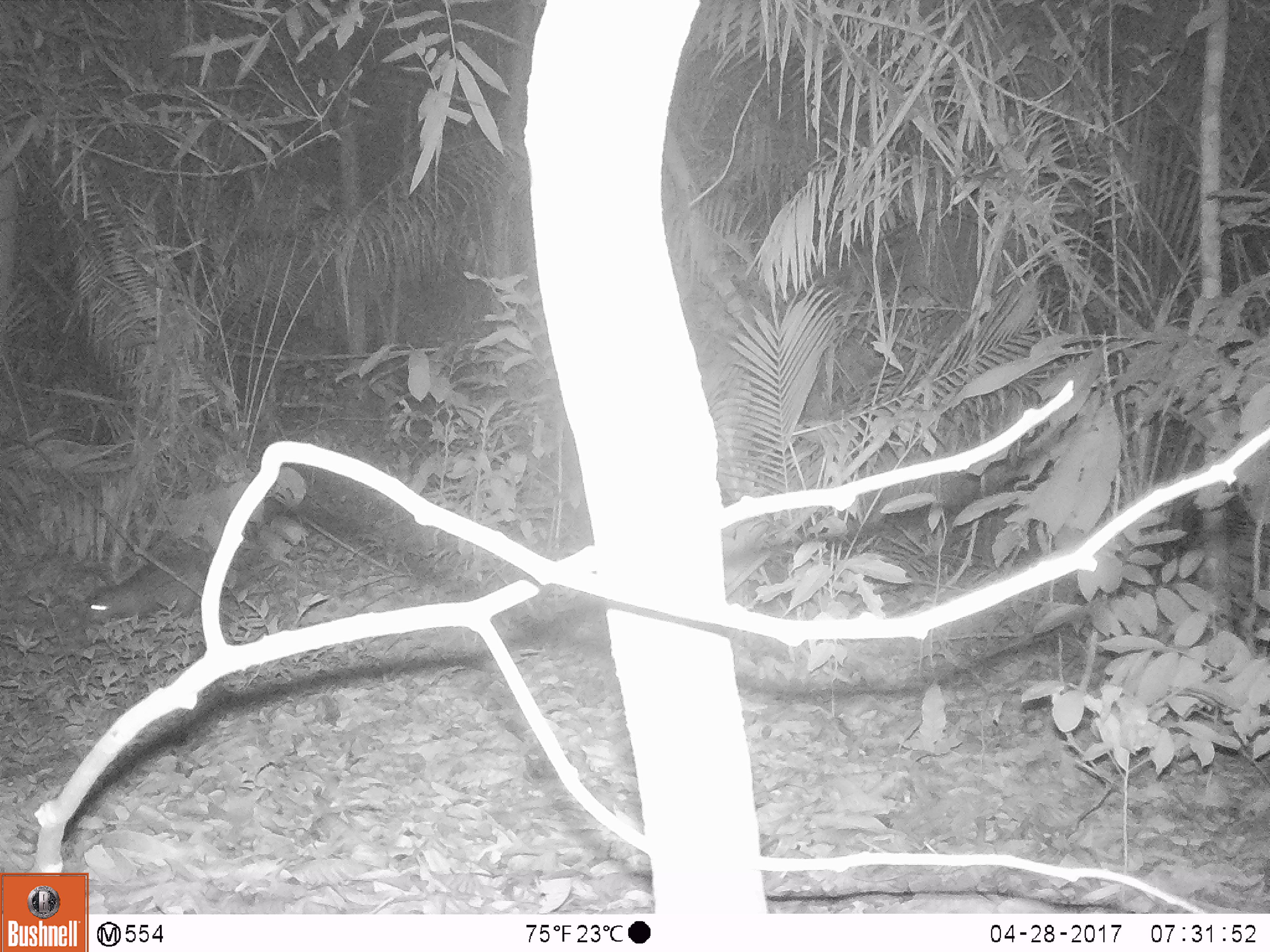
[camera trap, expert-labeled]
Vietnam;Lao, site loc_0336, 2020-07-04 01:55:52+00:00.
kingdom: Animalia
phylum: Chordata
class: Mammalia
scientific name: Mammalia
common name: mammal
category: unidentified small mammal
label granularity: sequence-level